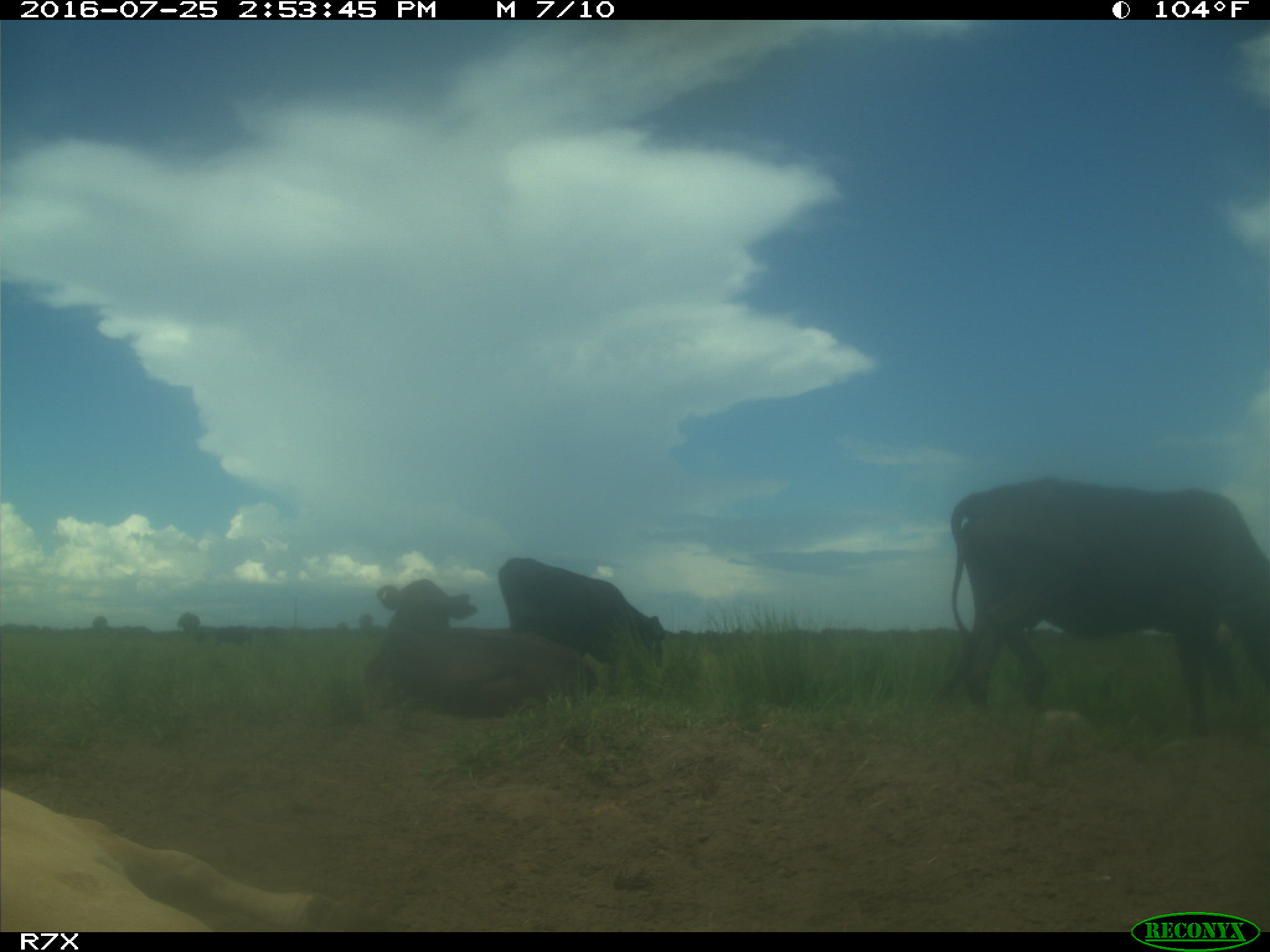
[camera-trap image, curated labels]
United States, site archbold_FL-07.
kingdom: Animalia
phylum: Chordata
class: Mammalia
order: Artiodactyla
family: Bovidae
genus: Bos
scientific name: Bos taurus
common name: domestic cow